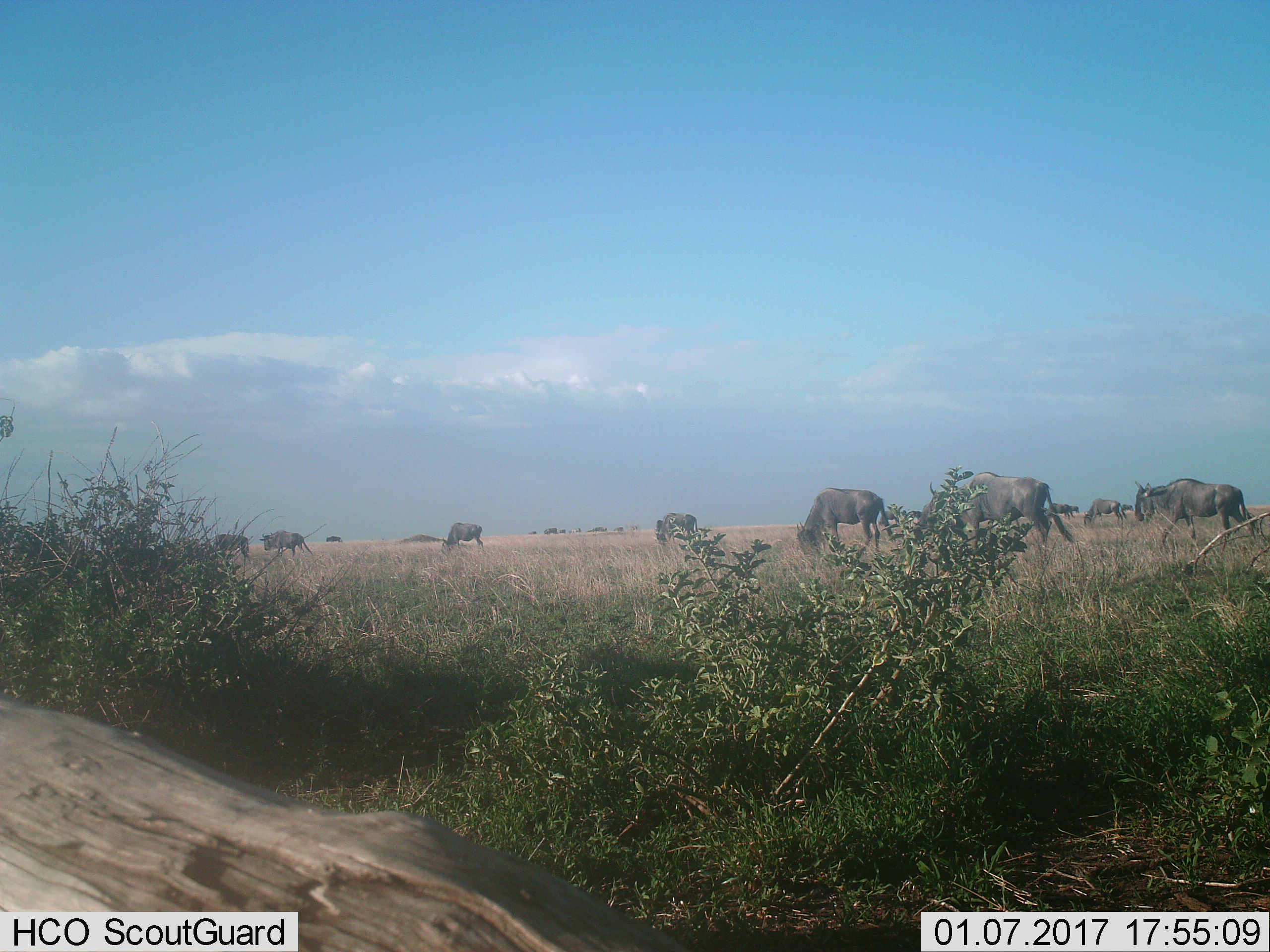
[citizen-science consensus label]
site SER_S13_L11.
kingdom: Animalia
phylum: Chordata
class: Mammalia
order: Artiodactyla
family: Bovidae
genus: Connochaetes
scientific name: Connochaetes taurinus taurinus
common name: blue wildebeest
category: wildebeestblue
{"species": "wildebeestblue (blue wildebeest) (Connochaetes taurinus taurinus)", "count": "10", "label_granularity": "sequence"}